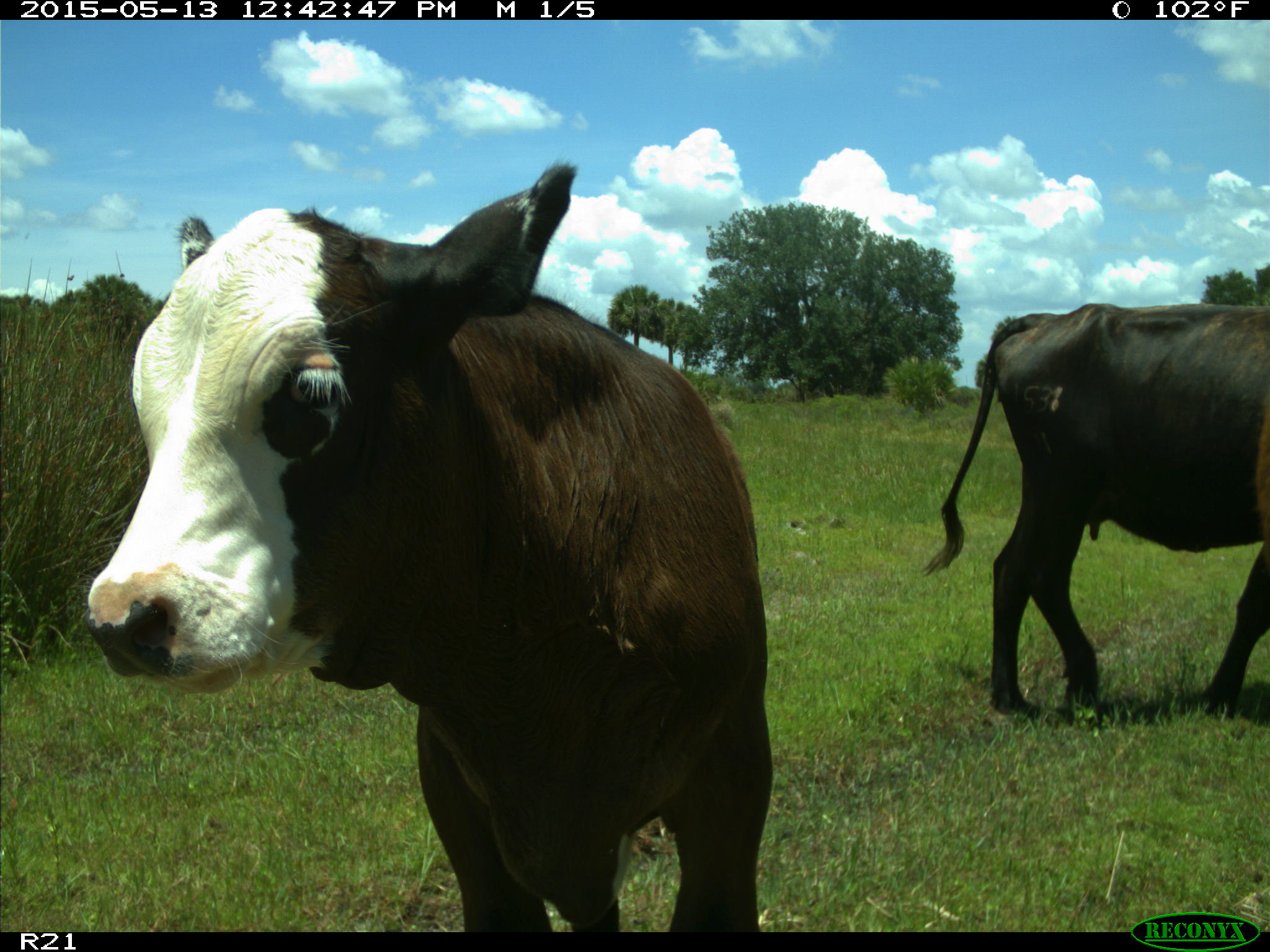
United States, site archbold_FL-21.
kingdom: Animalia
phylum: Chordata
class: Mammalia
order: Artiodactyla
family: Bovidae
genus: Bos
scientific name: Bos taurus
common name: domestic cow